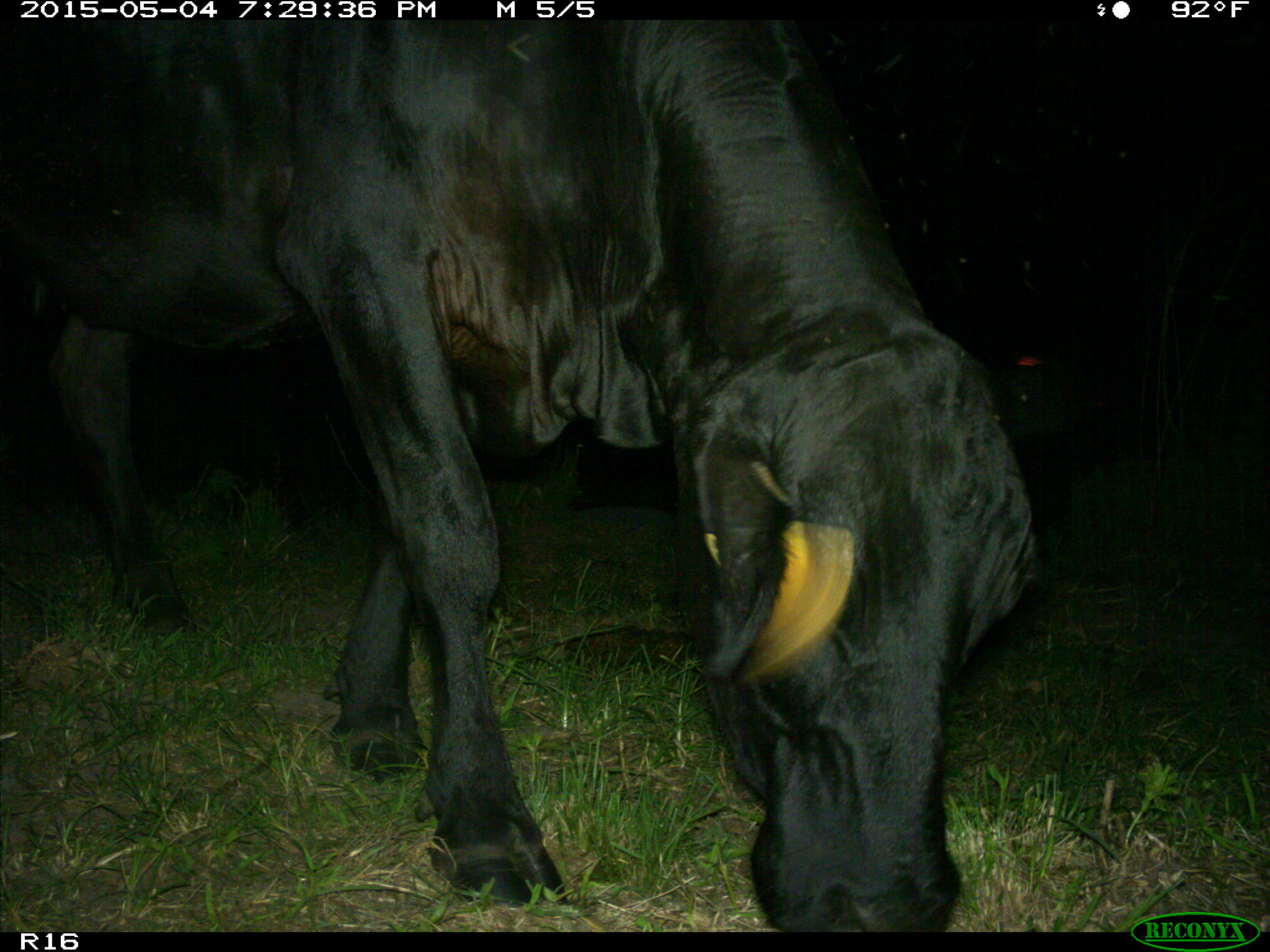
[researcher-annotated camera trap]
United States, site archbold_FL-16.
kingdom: Animalia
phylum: Chordata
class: Mammalia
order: Artiodactyla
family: Bovidae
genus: Bos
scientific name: Bos taurus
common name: domestic cow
Bos taurus (domestic cow).